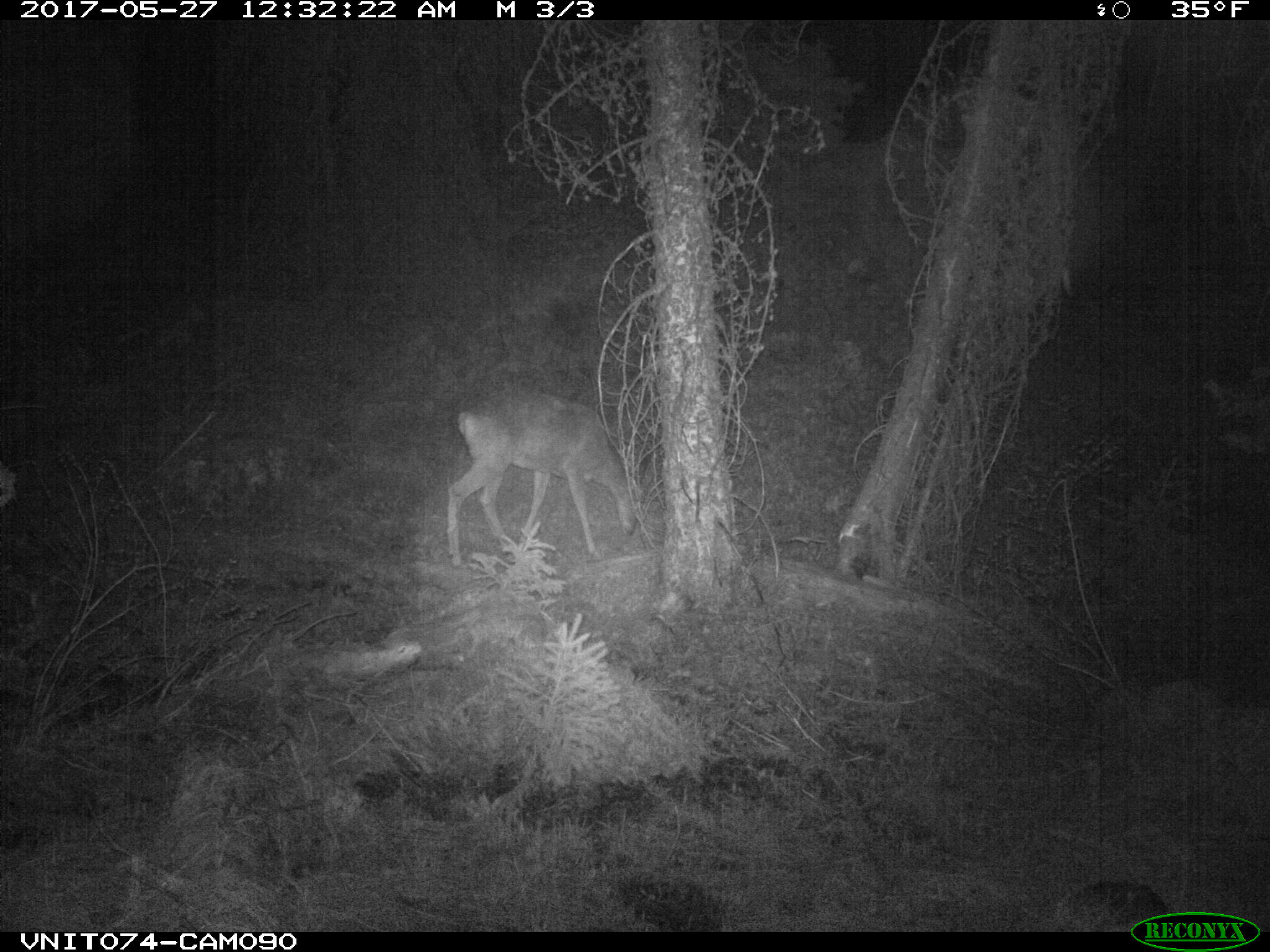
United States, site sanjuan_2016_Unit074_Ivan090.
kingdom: Animalia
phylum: Chordata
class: Mammalia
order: Artiodactyla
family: Cervidae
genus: Odocoileus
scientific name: Odocoileus hemionus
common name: mule deer